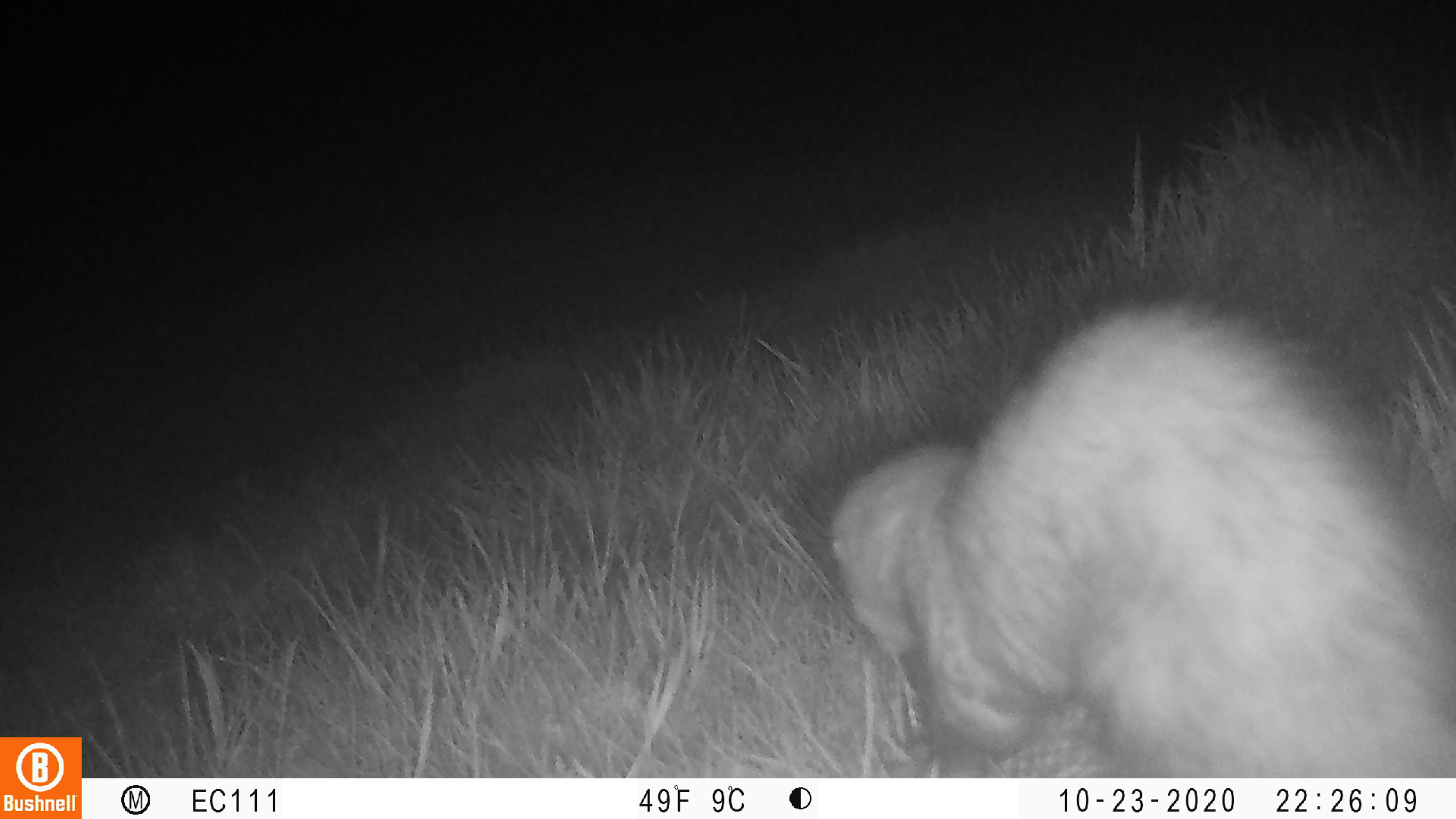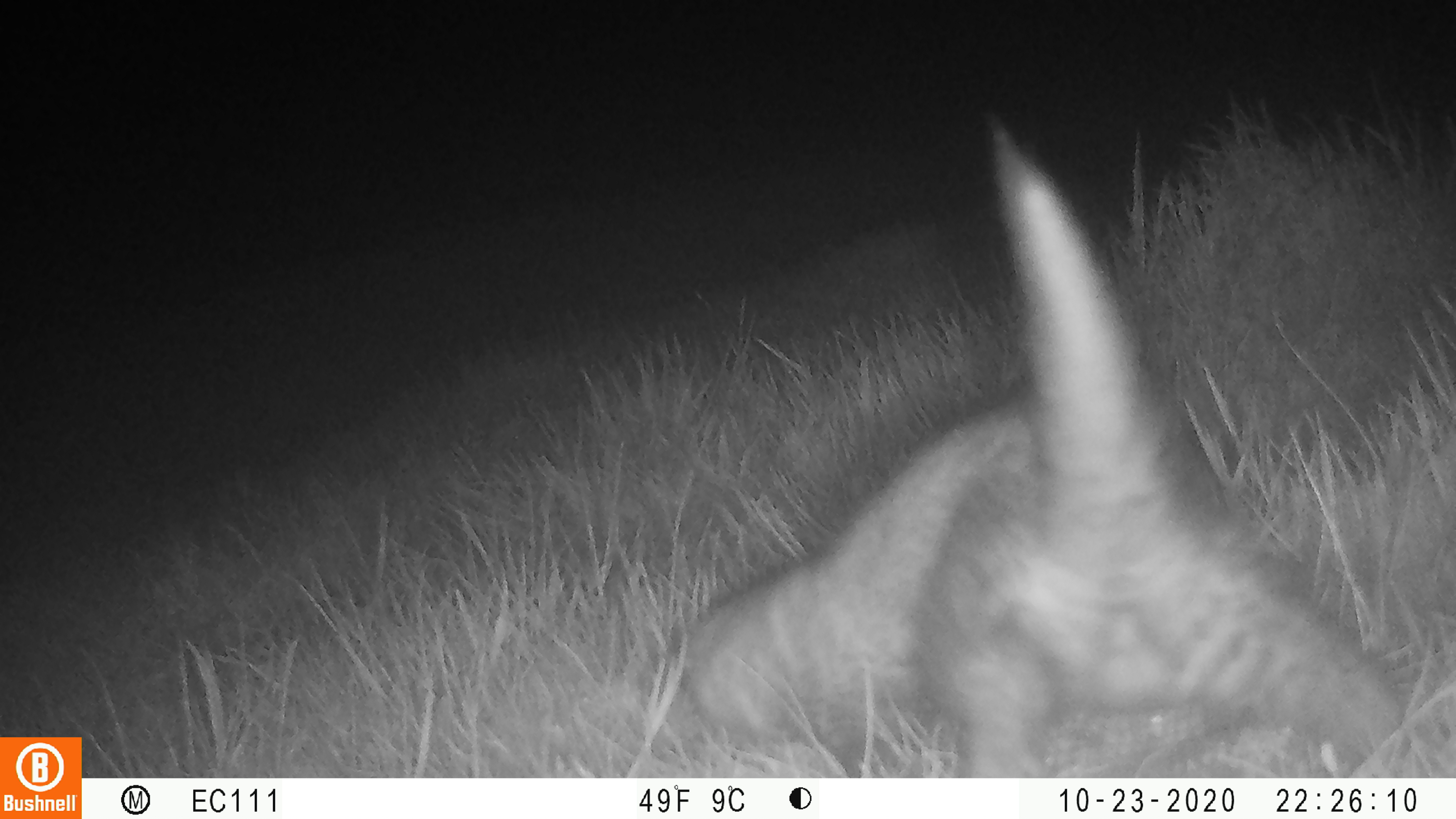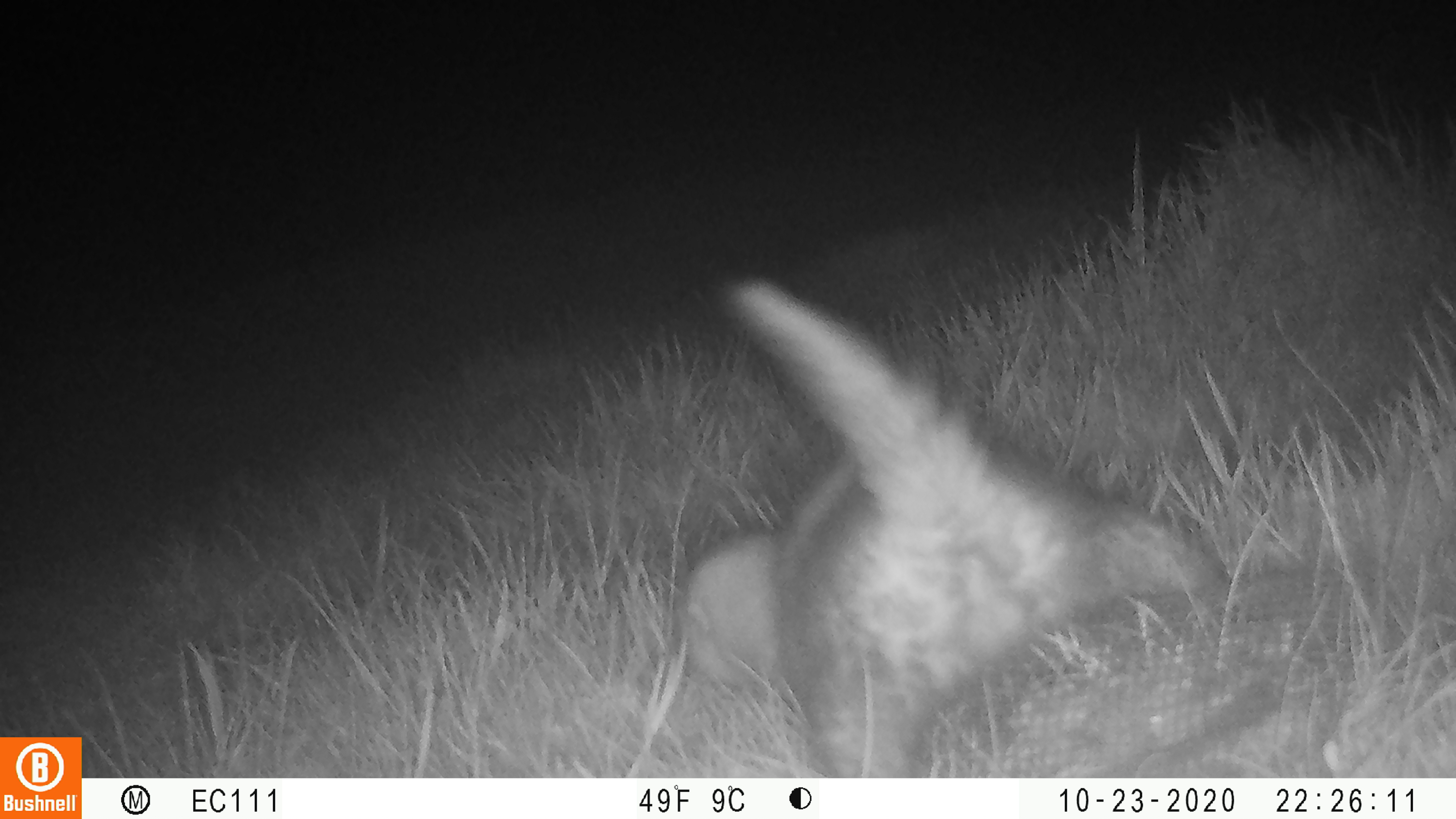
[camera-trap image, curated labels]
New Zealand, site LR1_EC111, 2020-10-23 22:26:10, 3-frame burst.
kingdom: Animalia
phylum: Chordata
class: Mammalia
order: Carnivora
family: Mustelidae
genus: Mustela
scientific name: Mustela furo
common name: ferret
Ferret (Mustela furo).